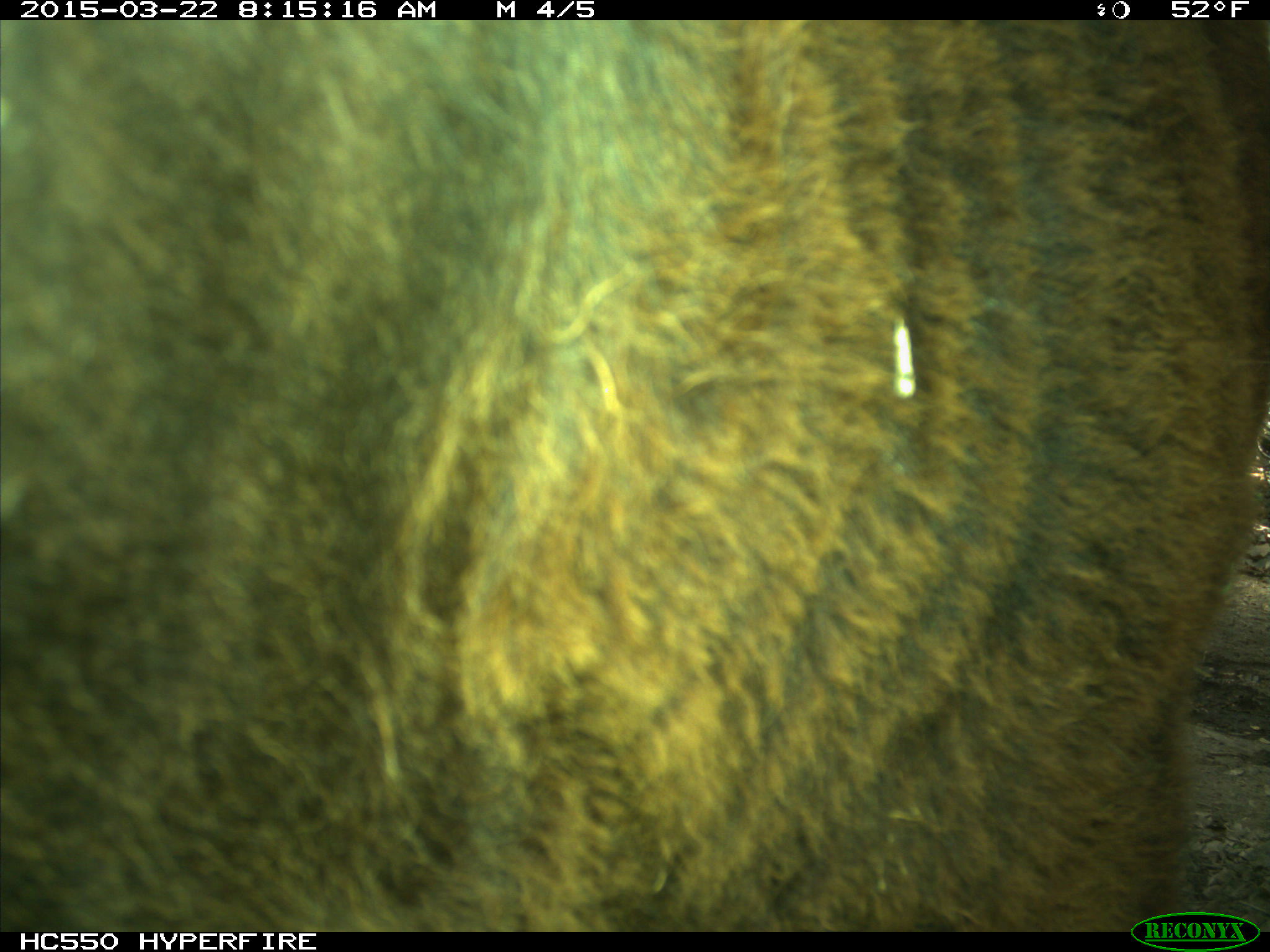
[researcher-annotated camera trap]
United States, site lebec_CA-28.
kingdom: Animalia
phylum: Chordata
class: Mammalia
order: Artiodactyla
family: Bovidae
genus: Bos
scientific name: Bos taurus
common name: domestic cow